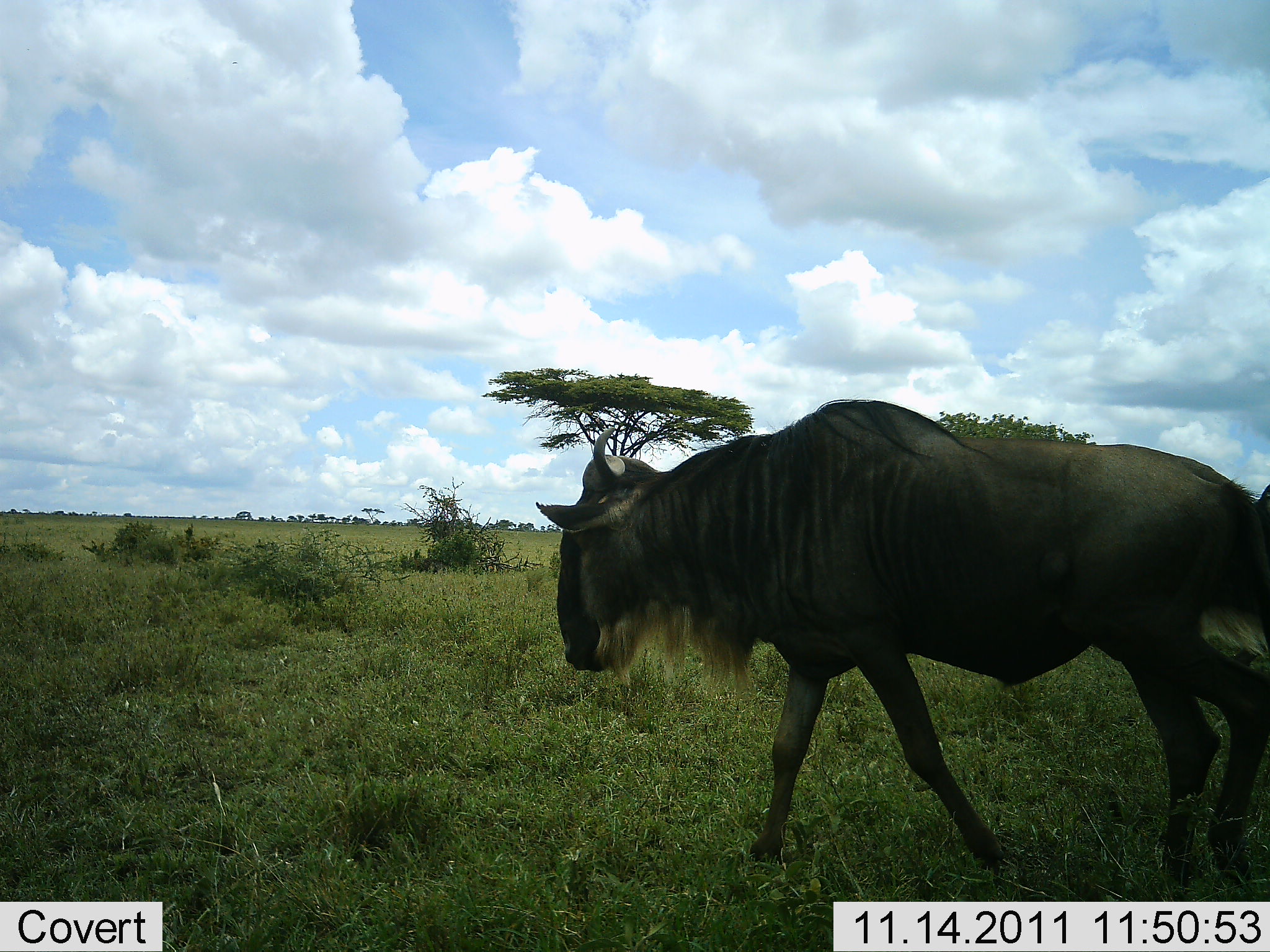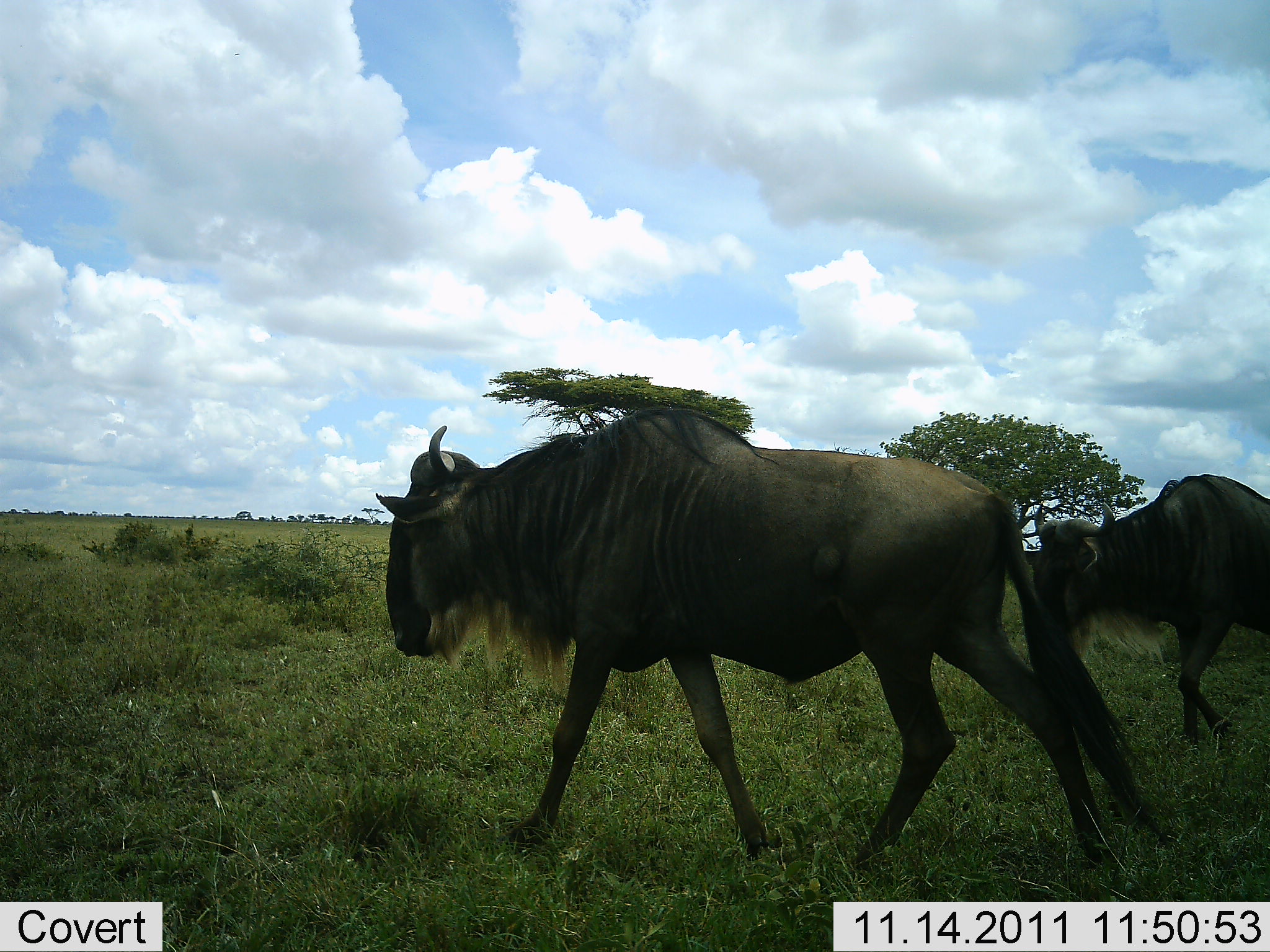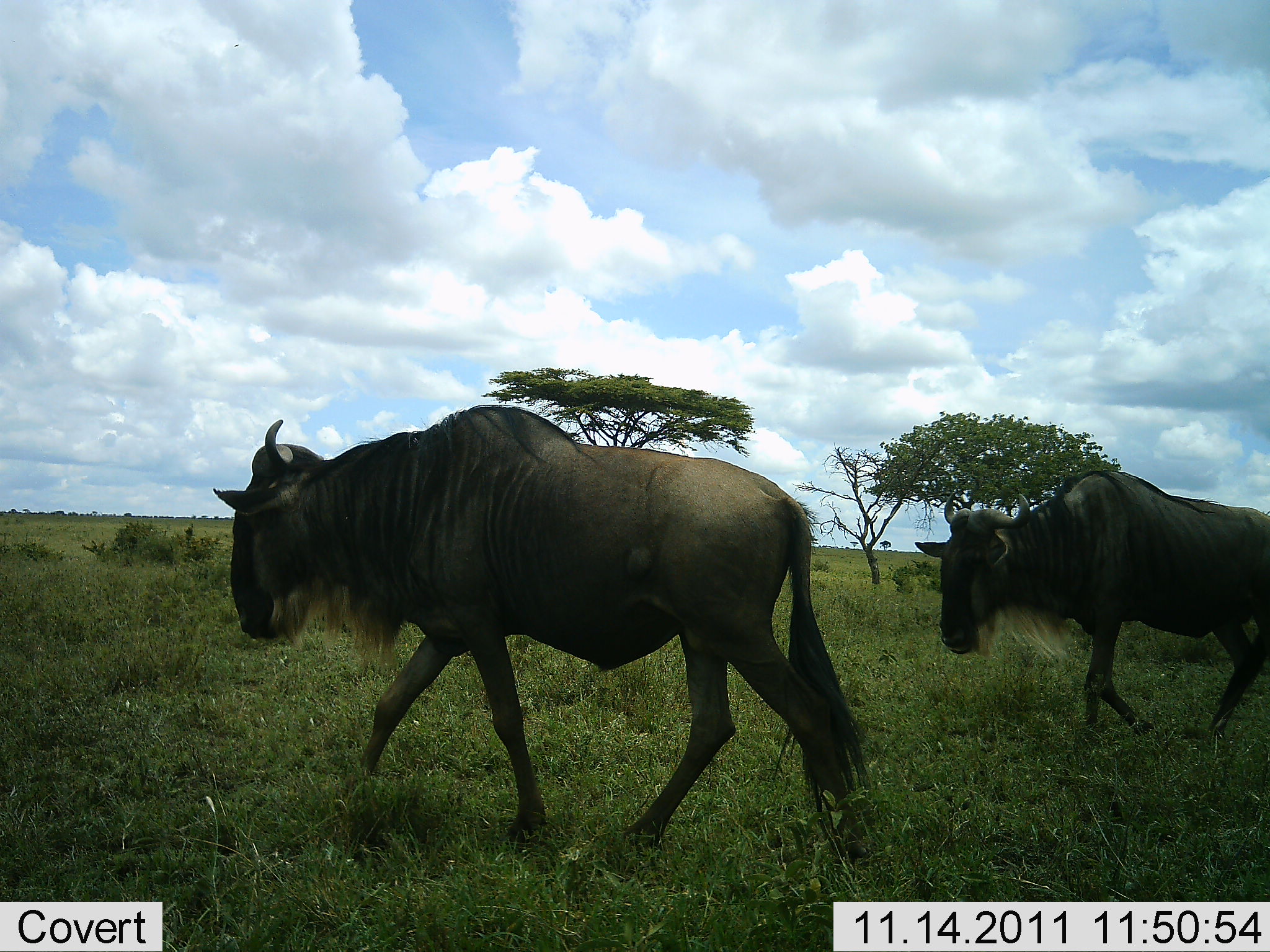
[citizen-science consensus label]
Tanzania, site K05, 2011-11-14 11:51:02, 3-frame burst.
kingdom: Animalia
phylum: Chordata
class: Mammalia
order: Artiodactyla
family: Bovidae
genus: Connochaetes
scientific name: Connochaetes taurinus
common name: blue wildebeest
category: wildebeest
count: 2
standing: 0%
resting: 0%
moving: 92%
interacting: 0%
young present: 0%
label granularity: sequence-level